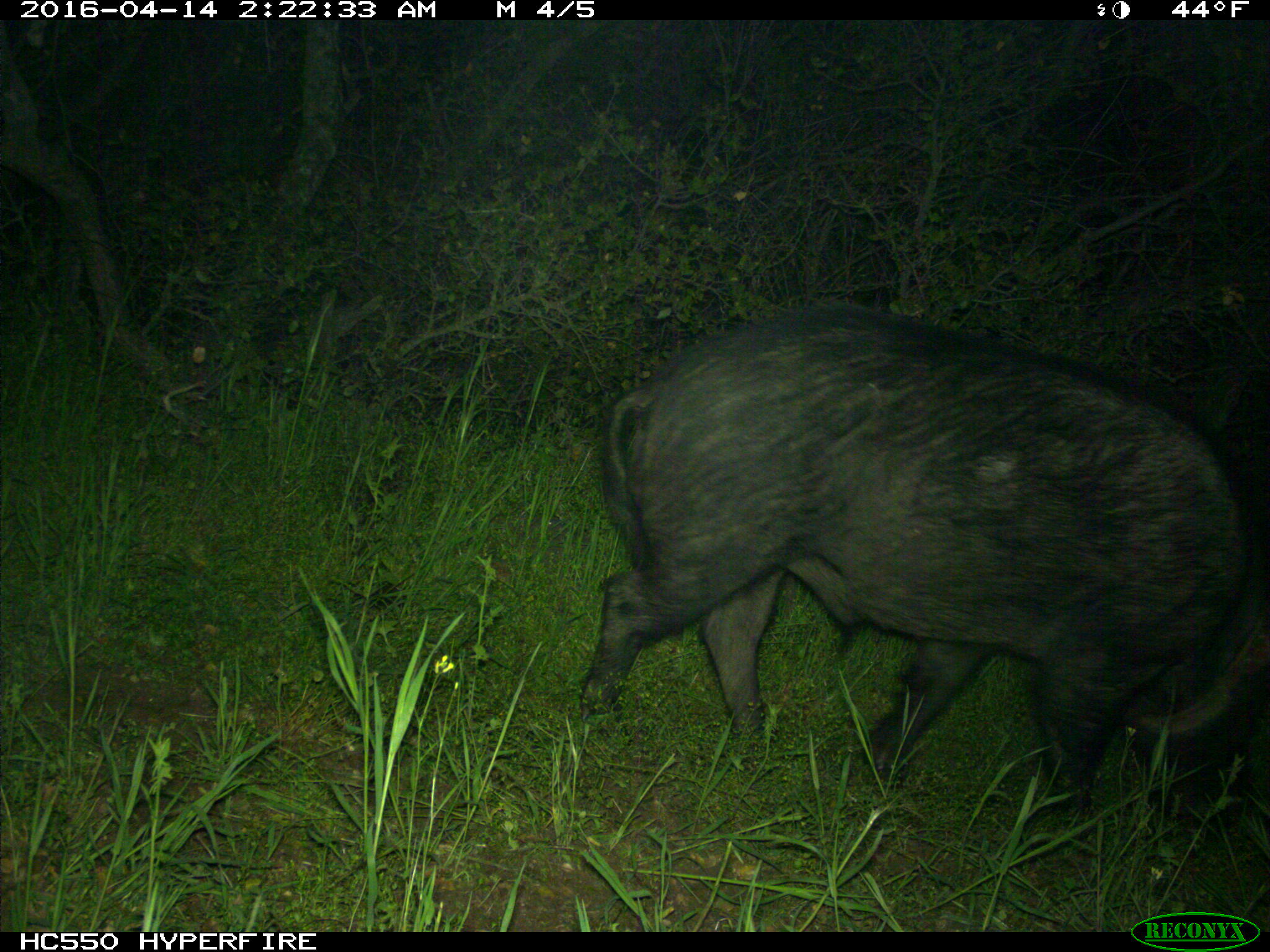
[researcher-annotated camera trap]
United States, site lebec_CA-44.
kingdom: Animalia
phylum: Chordata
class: Mammalia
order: Artiodactyla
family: Suidae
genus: Sus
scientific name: Sus scrofa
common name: wild boar